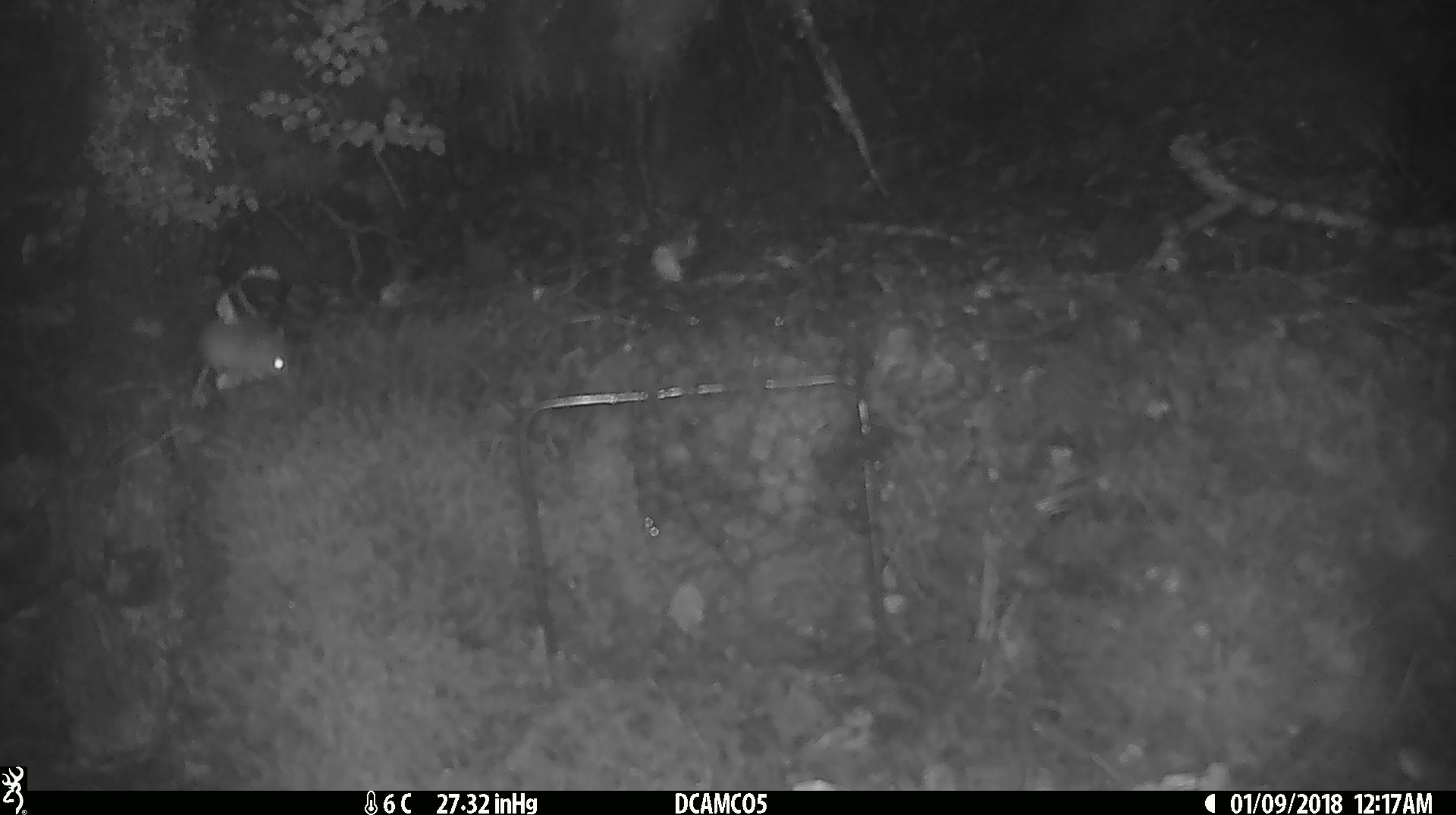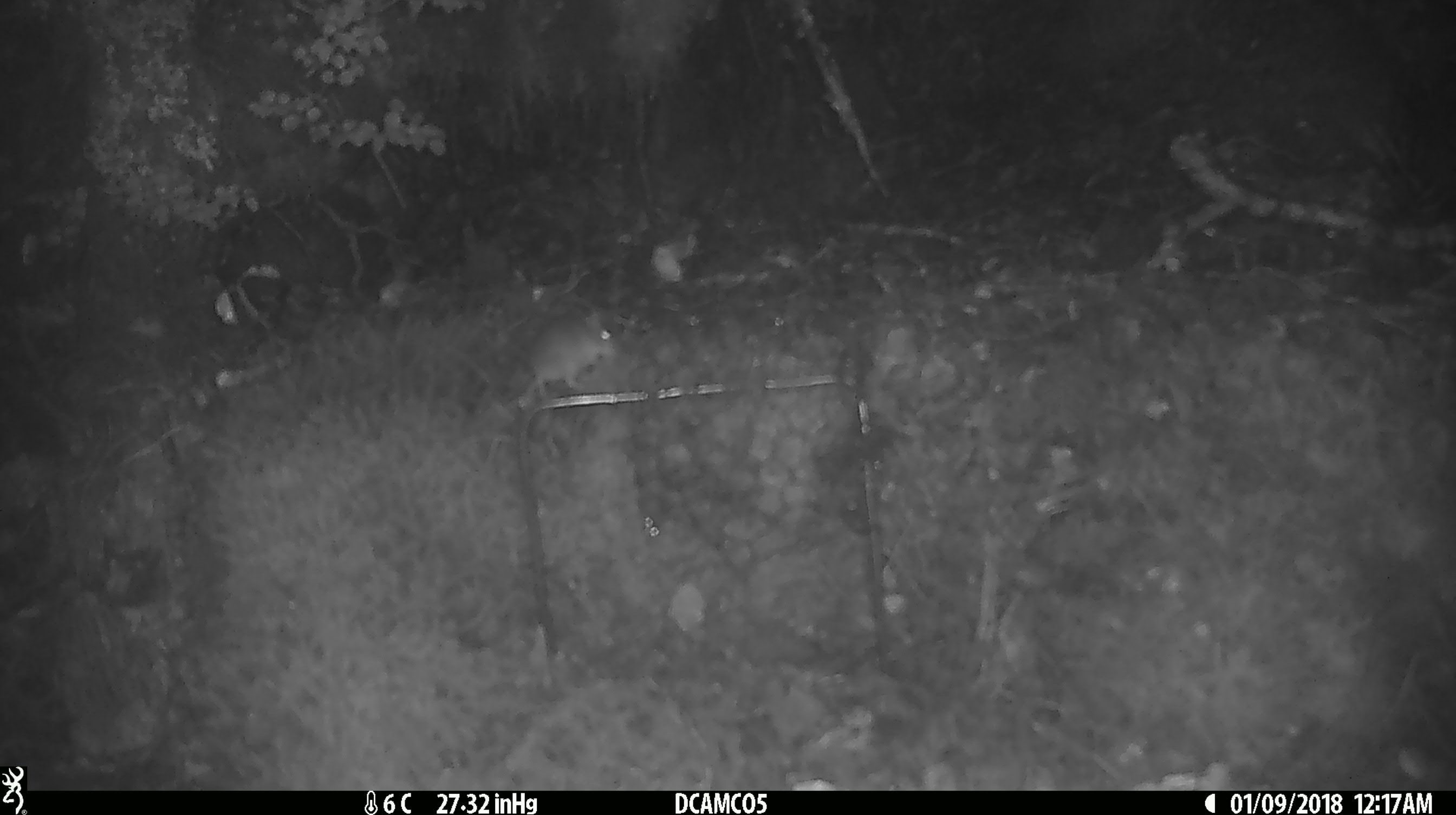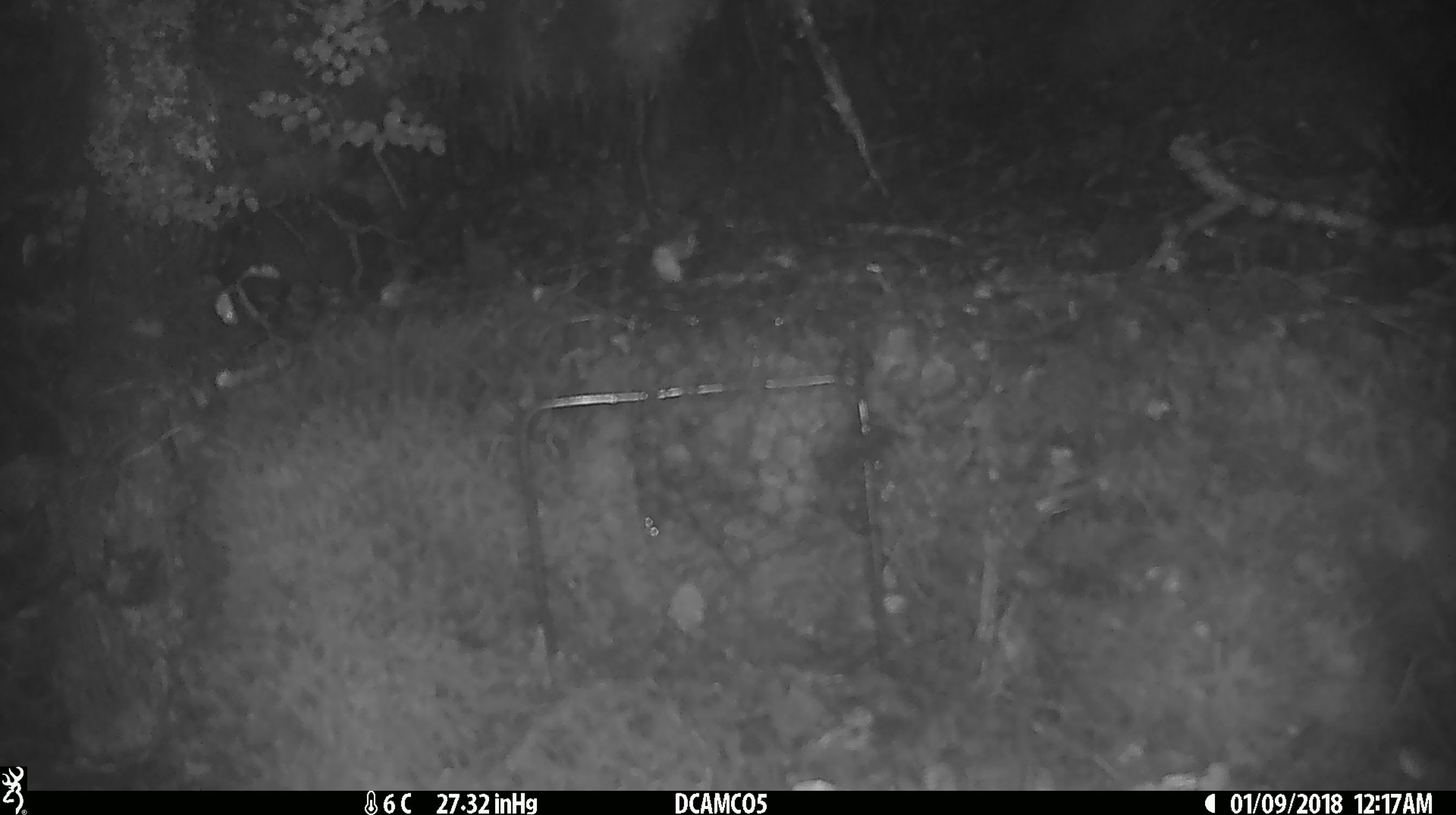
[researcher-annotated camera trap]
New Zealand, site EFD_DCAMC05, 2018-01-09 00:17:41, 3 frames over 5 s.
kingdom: Animalia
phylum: Chordata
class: Mammalia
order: Rodentia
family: Muridae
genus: Mus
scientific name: Mus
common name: mouse